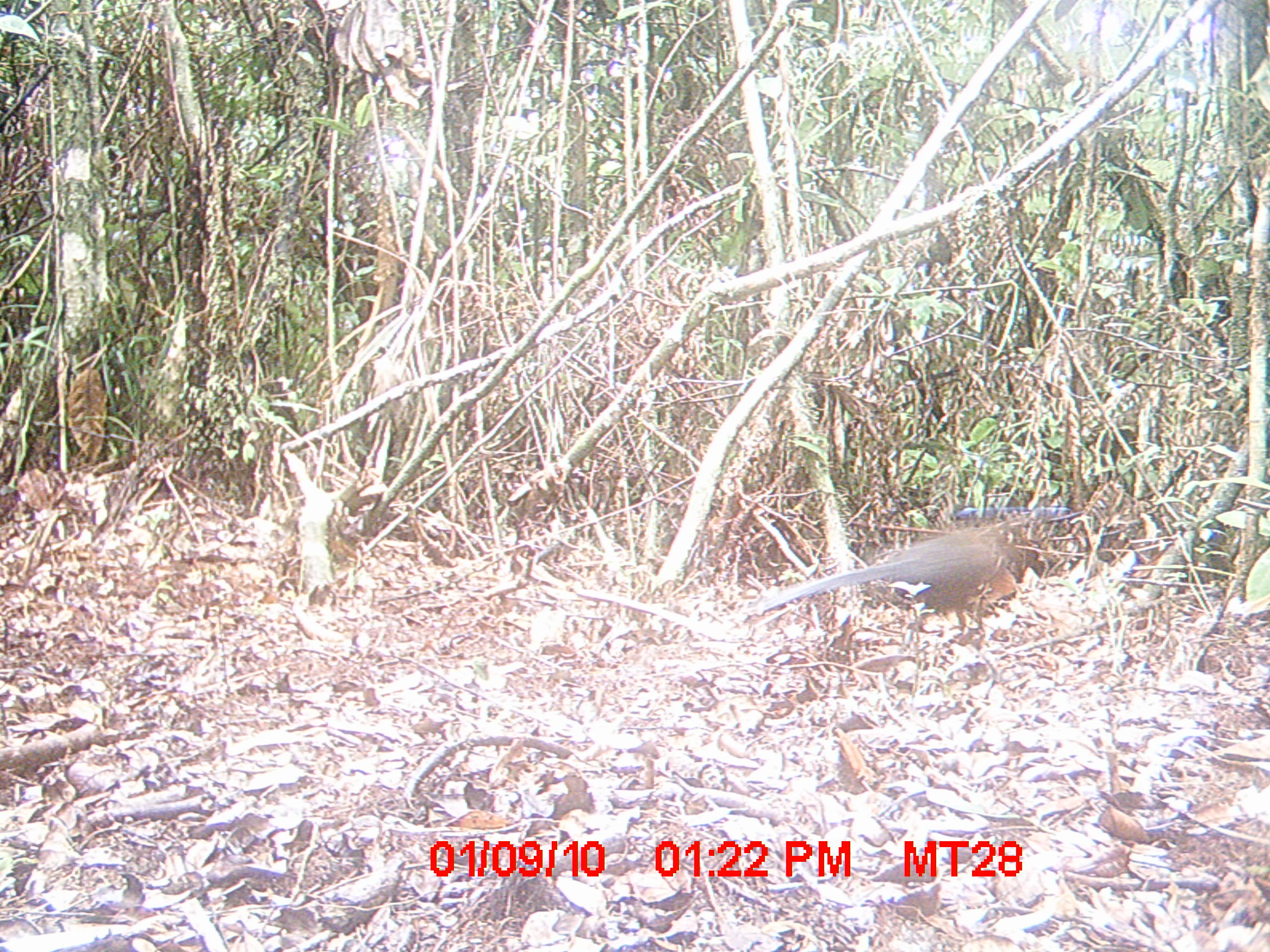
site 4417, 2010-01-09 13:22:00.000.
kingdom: Animalia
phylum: Chordata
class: Aves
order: Cuculiformes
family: Cuculidae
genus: Coua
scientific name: Coua serriana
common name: red-breasted coua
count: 1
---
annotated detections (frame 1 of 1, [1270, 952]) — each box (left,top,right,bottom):
coua serriana: (746,520,1016,642)